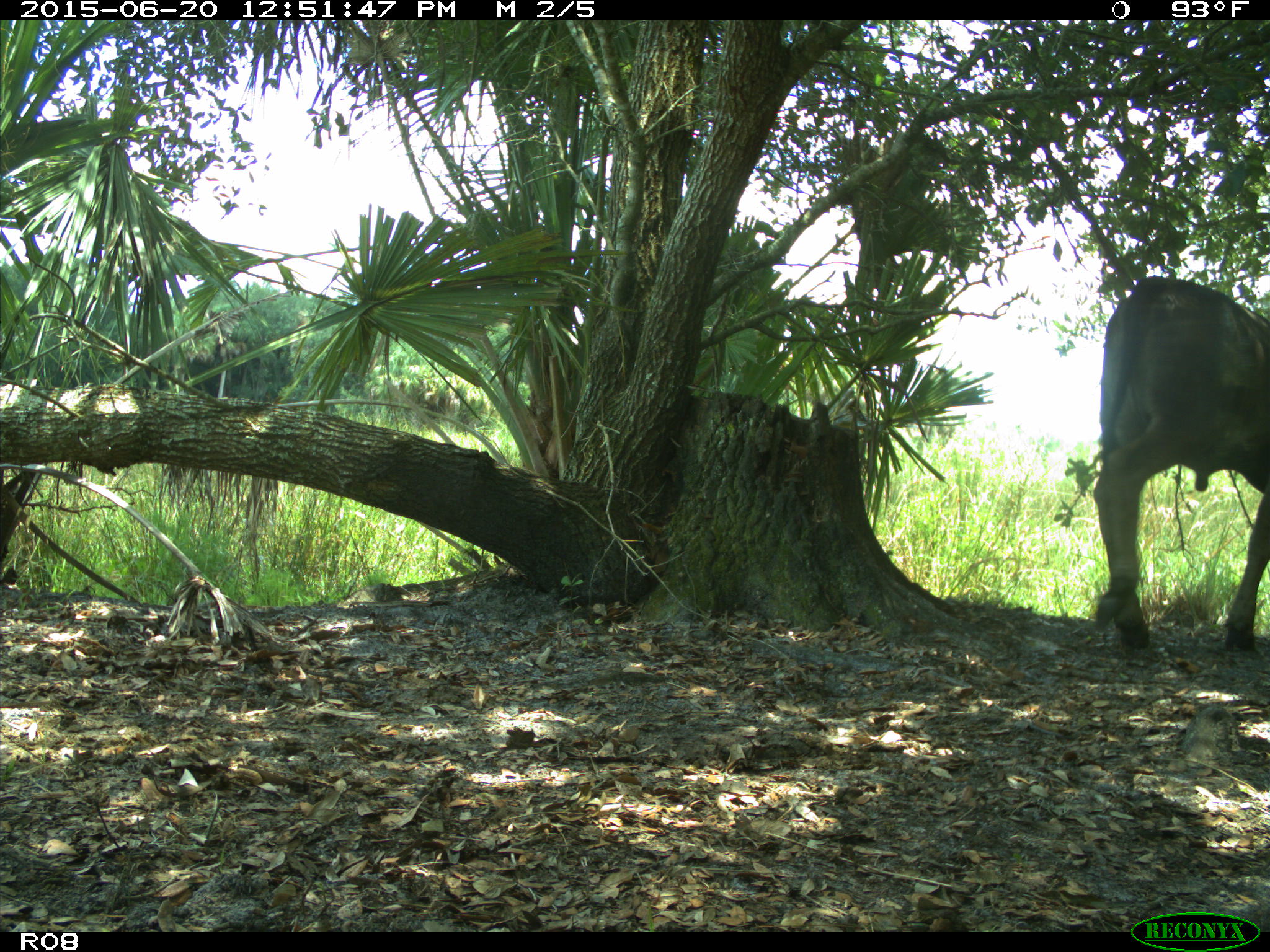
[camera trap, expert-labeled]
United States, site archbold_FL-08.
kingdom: Animalia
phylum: Chordata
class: Mammalia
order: Artiodactyla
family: Bovidae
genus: Bos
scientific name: Bos taurus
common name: domestic cow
Bos taurus (domestic cow).